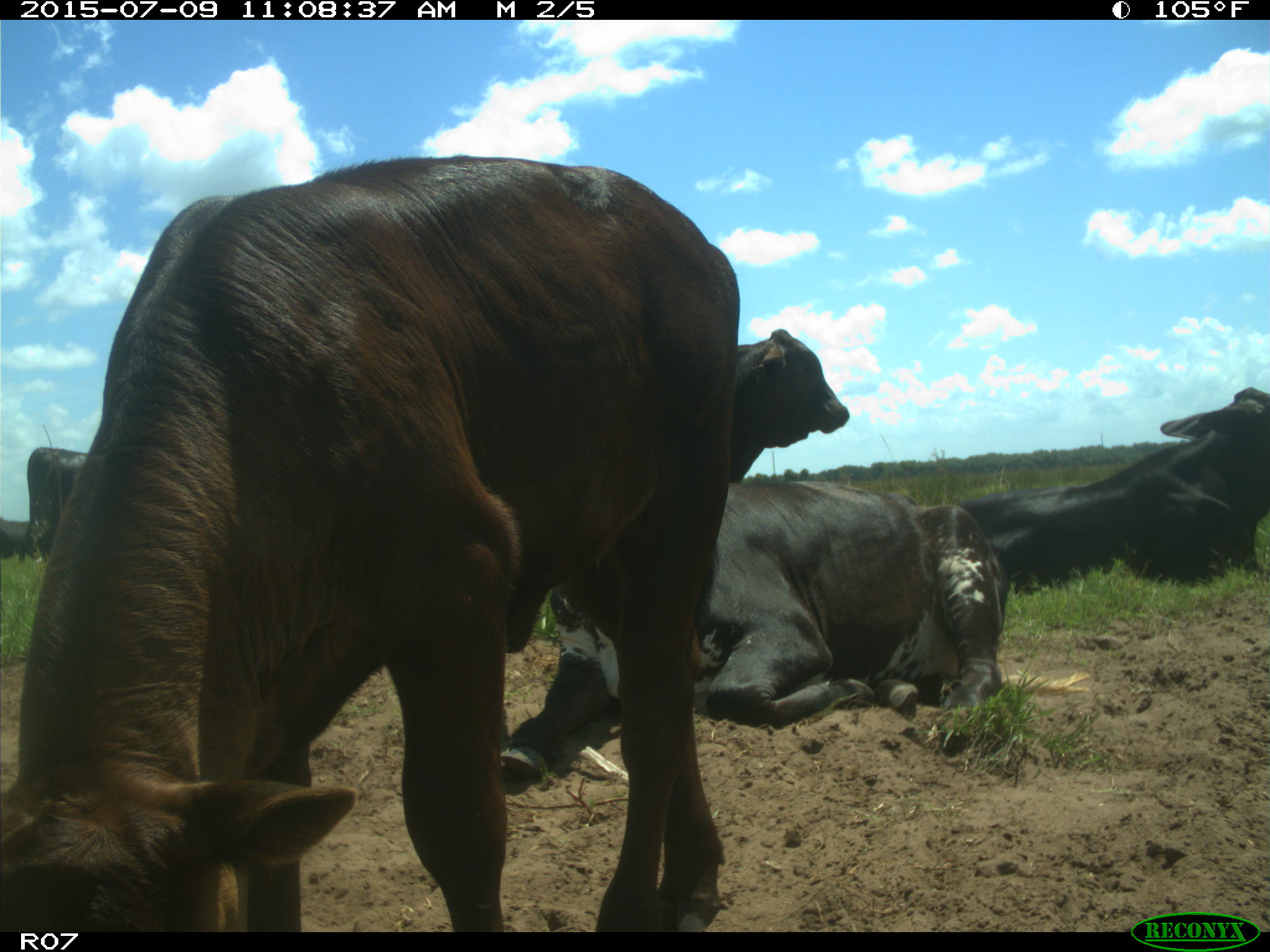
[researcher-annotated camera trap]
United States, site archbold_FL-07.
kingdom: Animalia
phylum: Chordata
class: Mammalia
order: Artiodactyla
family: Bovidae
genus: Bos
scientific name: Bos taurus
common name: domestic cow